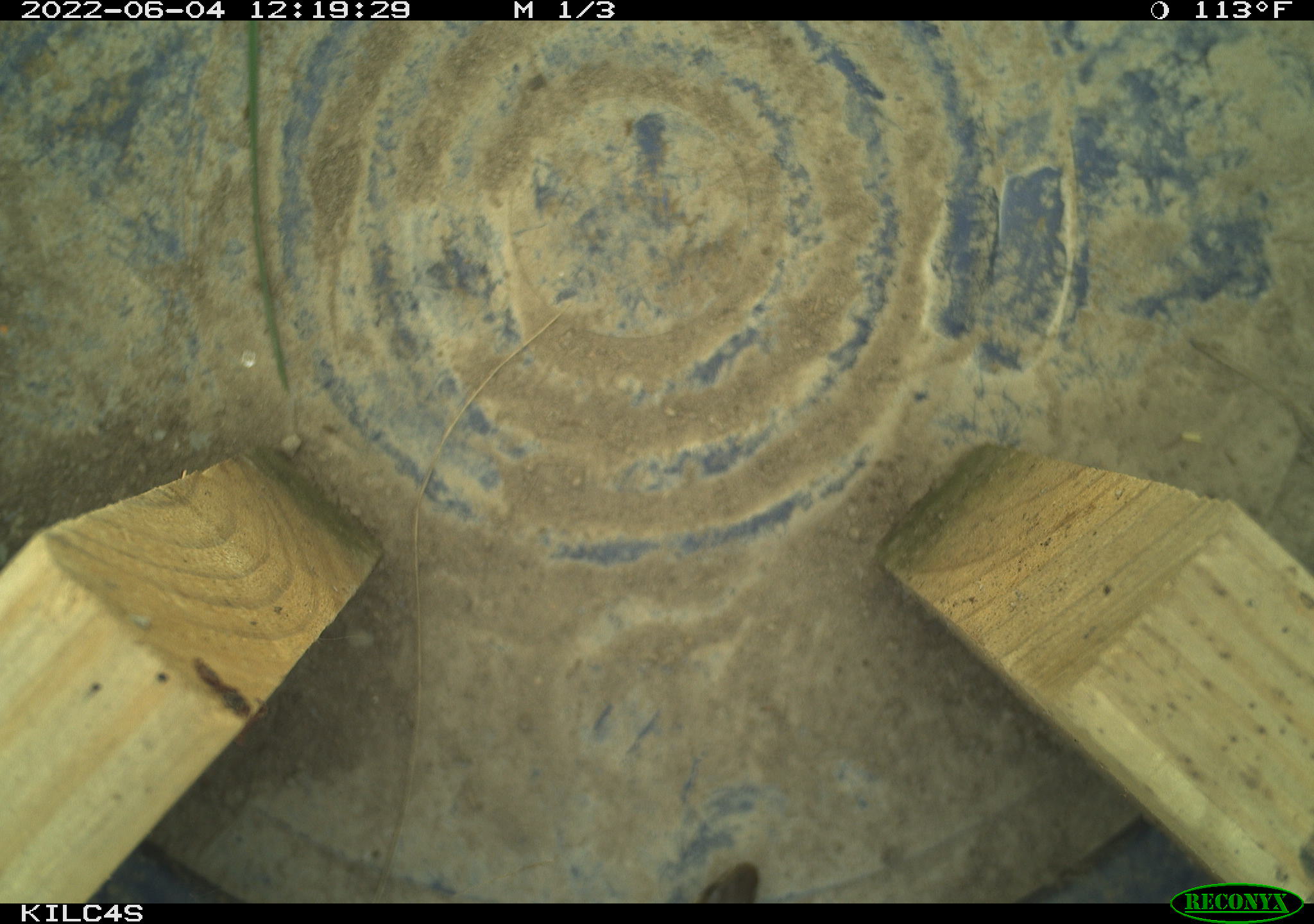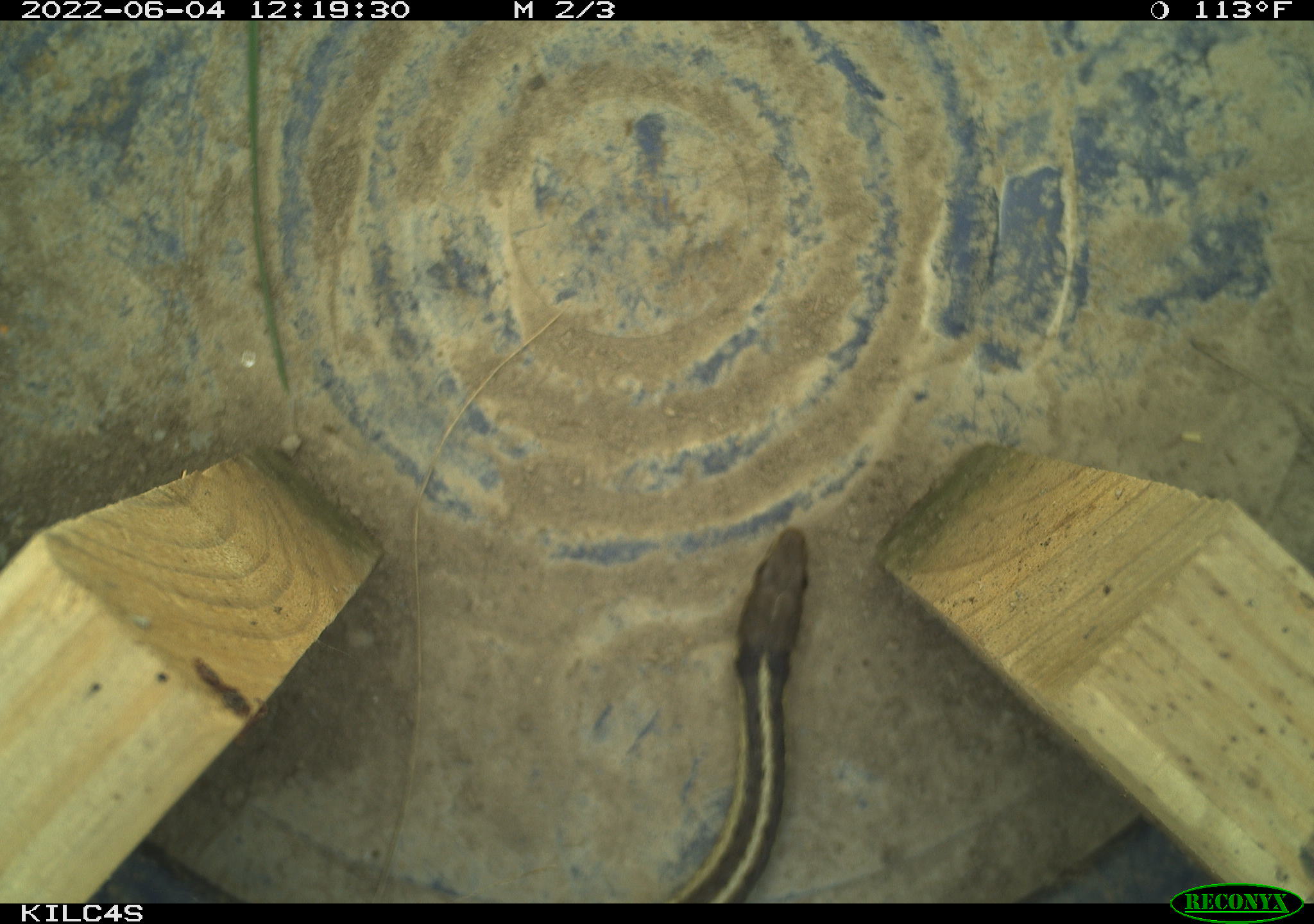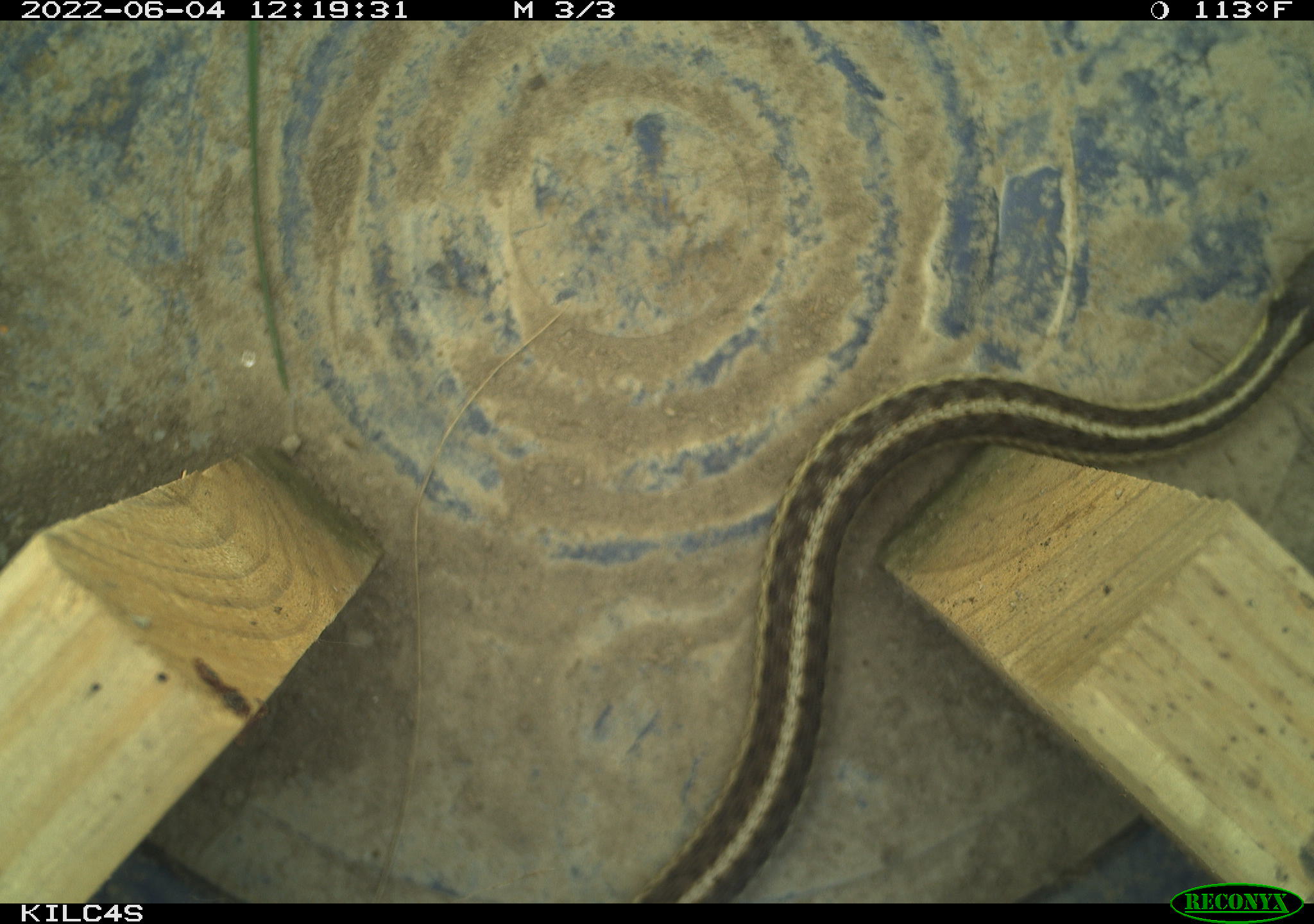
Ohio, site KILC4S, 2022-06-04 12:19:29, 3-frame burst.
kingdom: Animalia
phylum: Chordata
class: Reptilia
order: Squamata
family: Colubridae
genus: Thamnophis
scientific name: Thamnophis sirtalis sirtalis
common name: eastern gartersnake